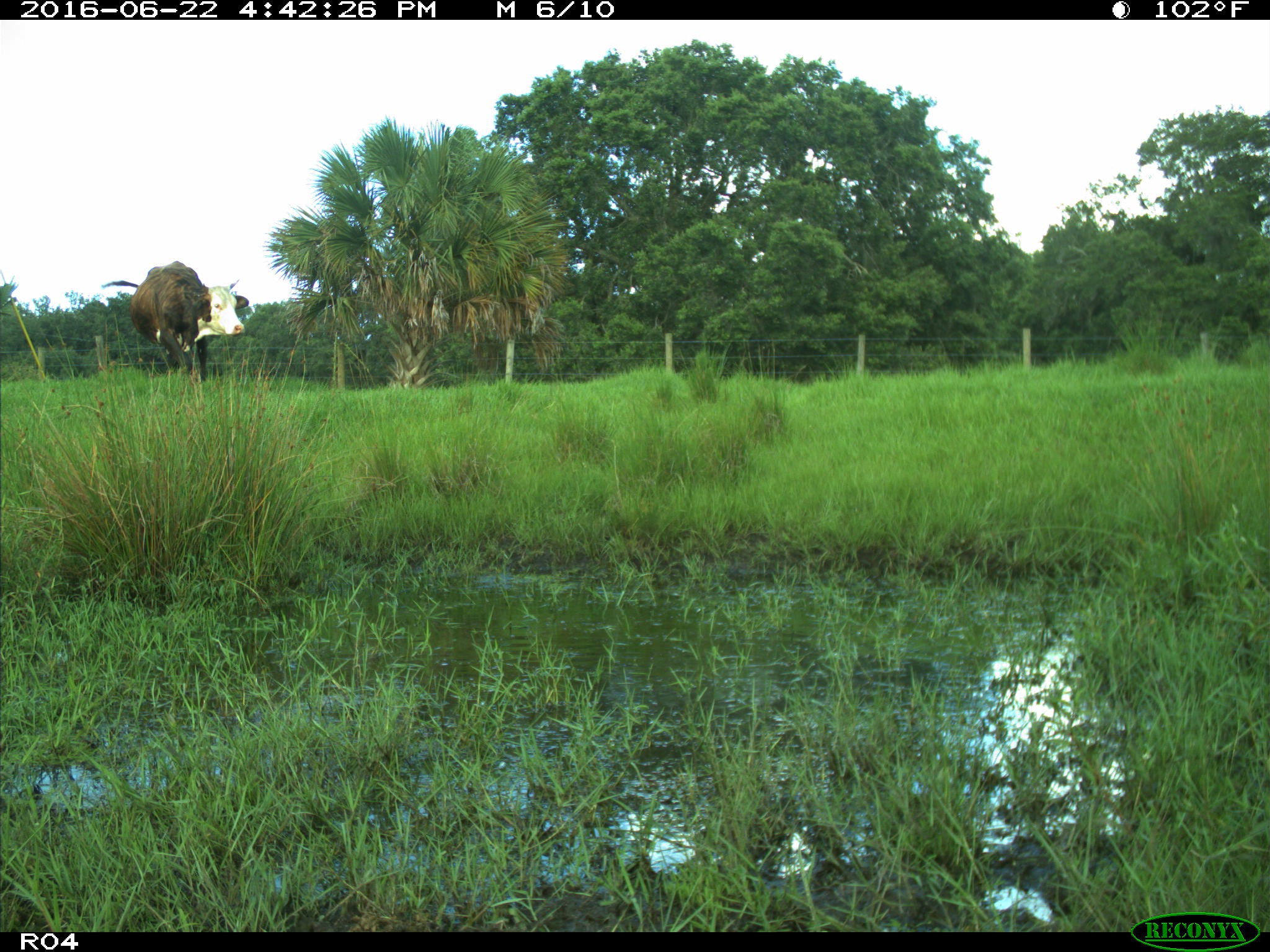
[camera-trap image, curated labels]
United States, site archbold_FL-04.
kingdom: Animalia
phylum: Chordata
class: Mammalia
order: Artiodactyla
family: Bovidae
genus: Bos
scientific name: Bos taurus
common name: domestic cow